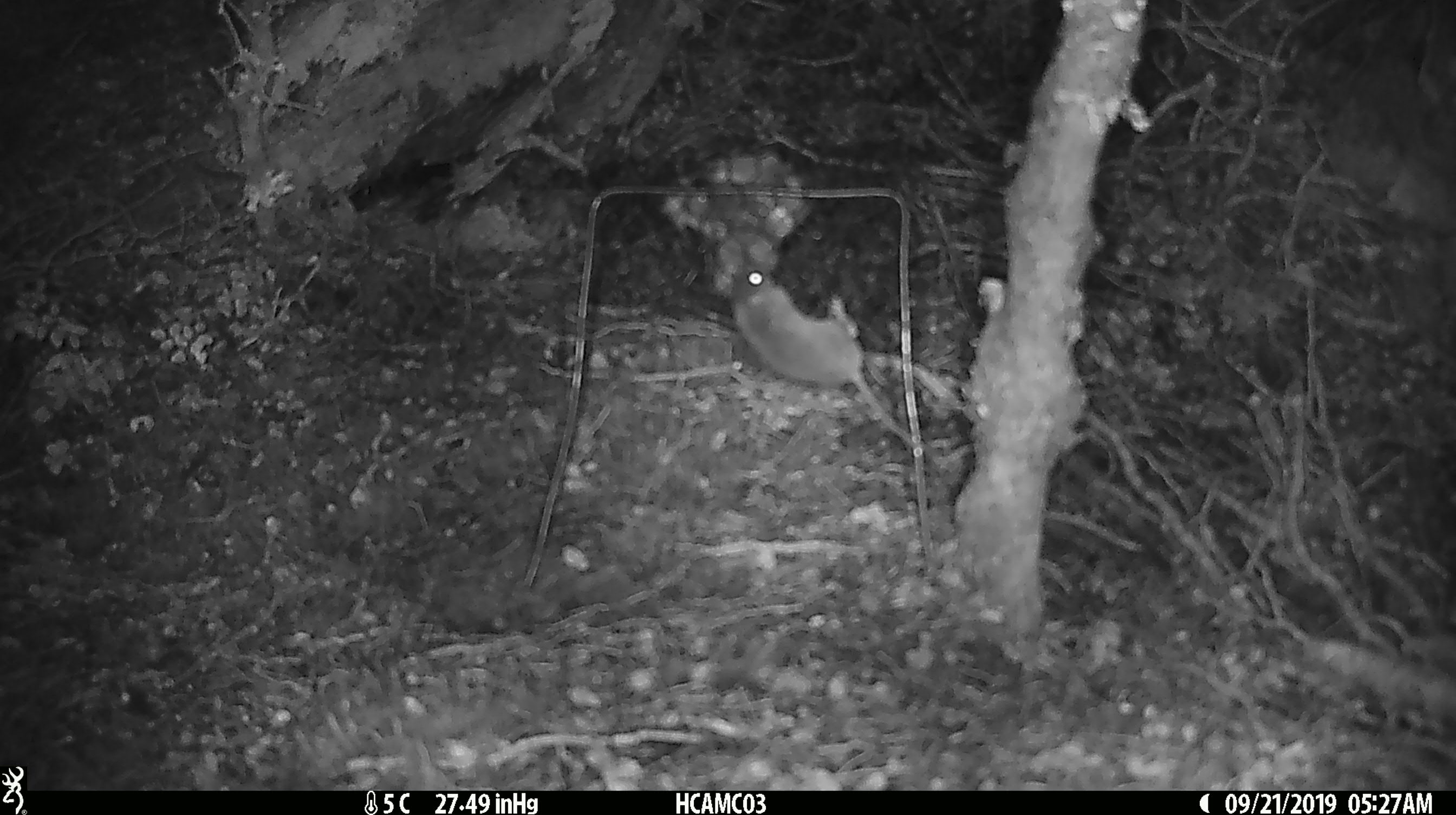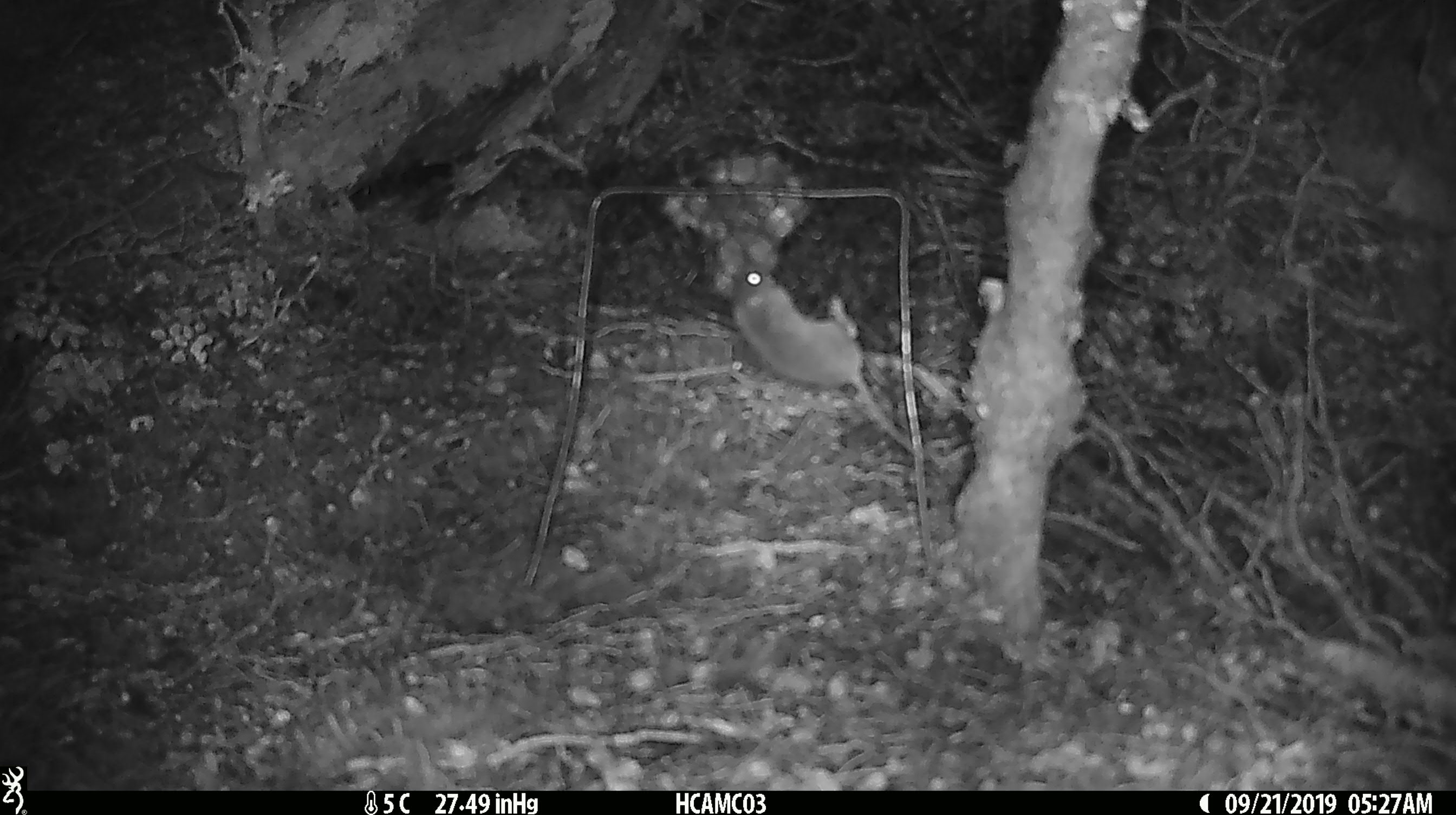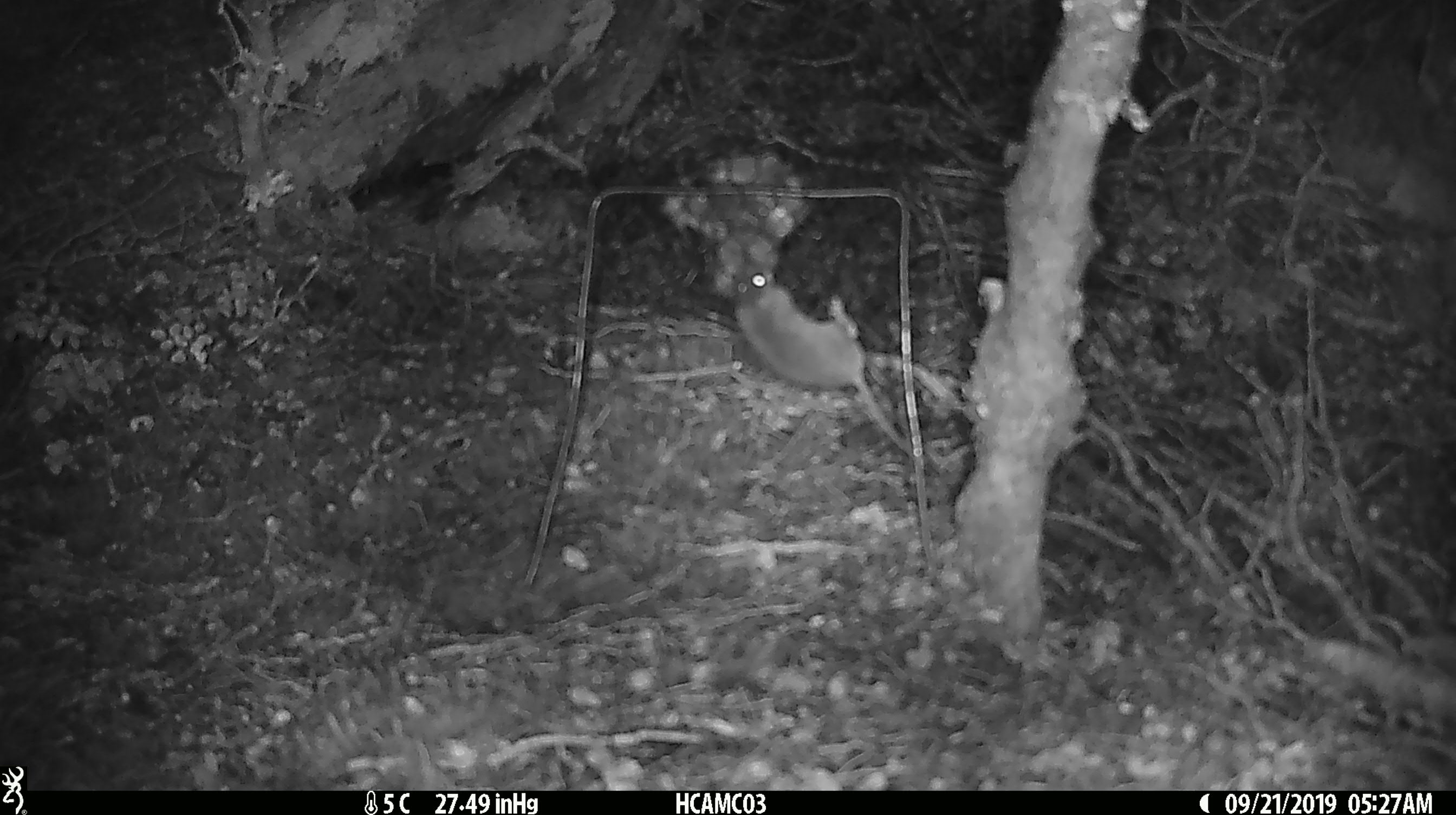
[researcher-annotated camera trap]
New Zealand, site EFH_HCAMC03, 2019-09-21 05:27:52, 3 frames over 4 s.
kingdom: Animalia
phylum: Chordata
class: Mammalia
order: Rodentia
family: Muridae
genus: Mus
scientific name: Mus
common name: mouse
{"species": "mouse (Mus)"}